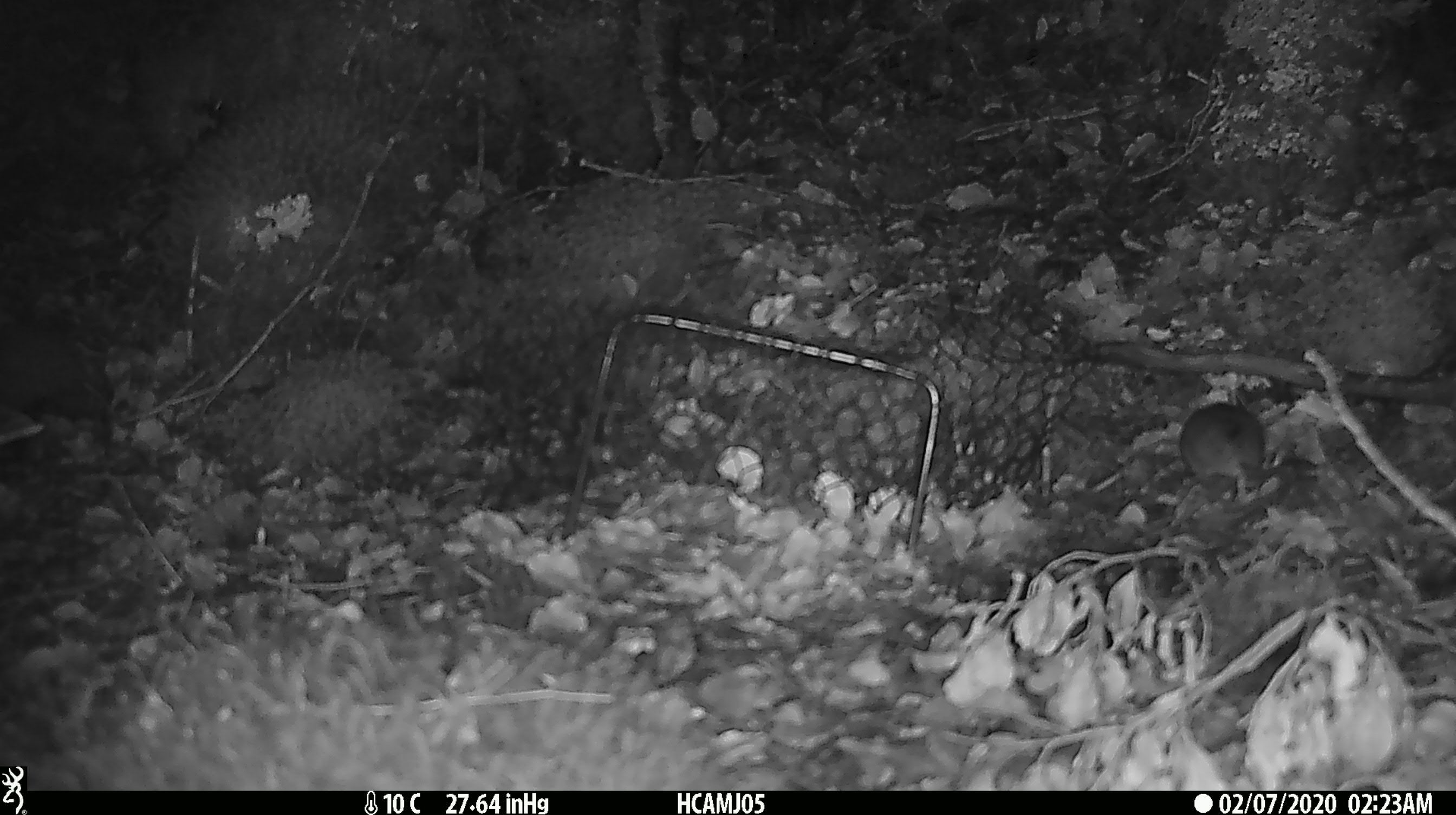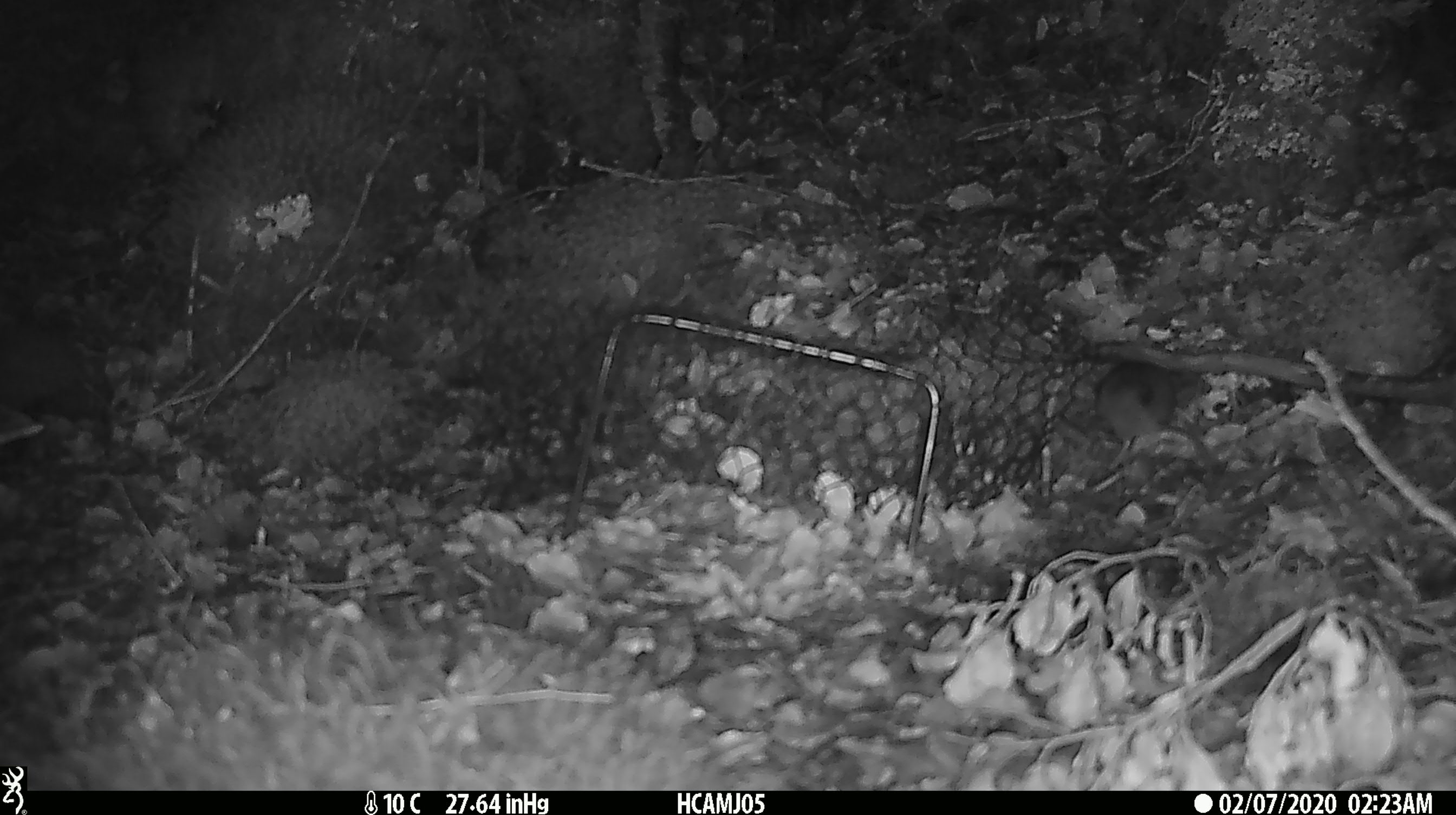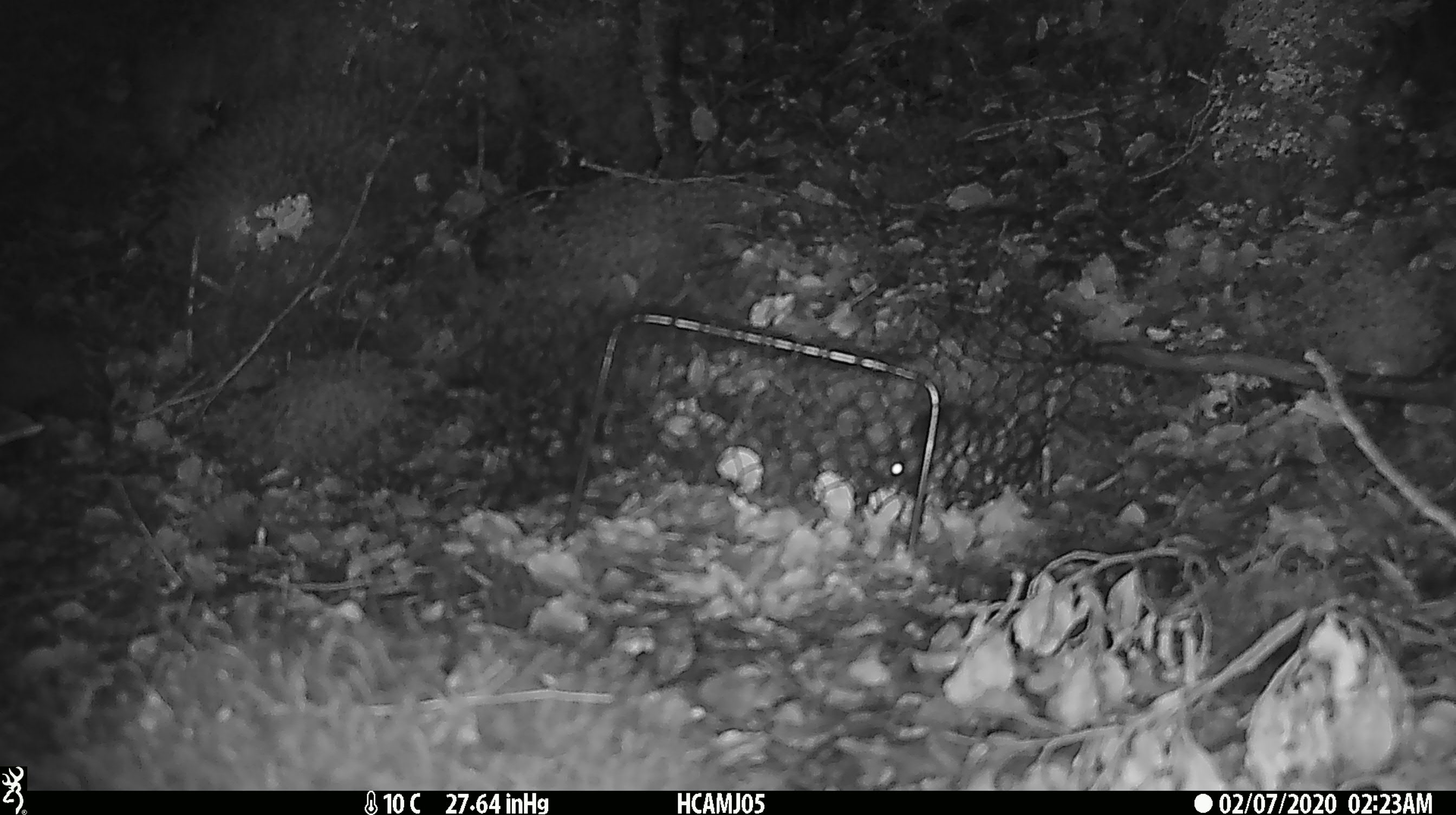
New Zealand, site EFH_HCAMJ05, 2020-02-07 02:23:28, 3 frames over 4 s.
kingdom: Animalia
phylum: Chordata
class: Mammalia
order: Rodentia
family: Muridae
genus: Mus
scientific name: Mus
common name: mouse